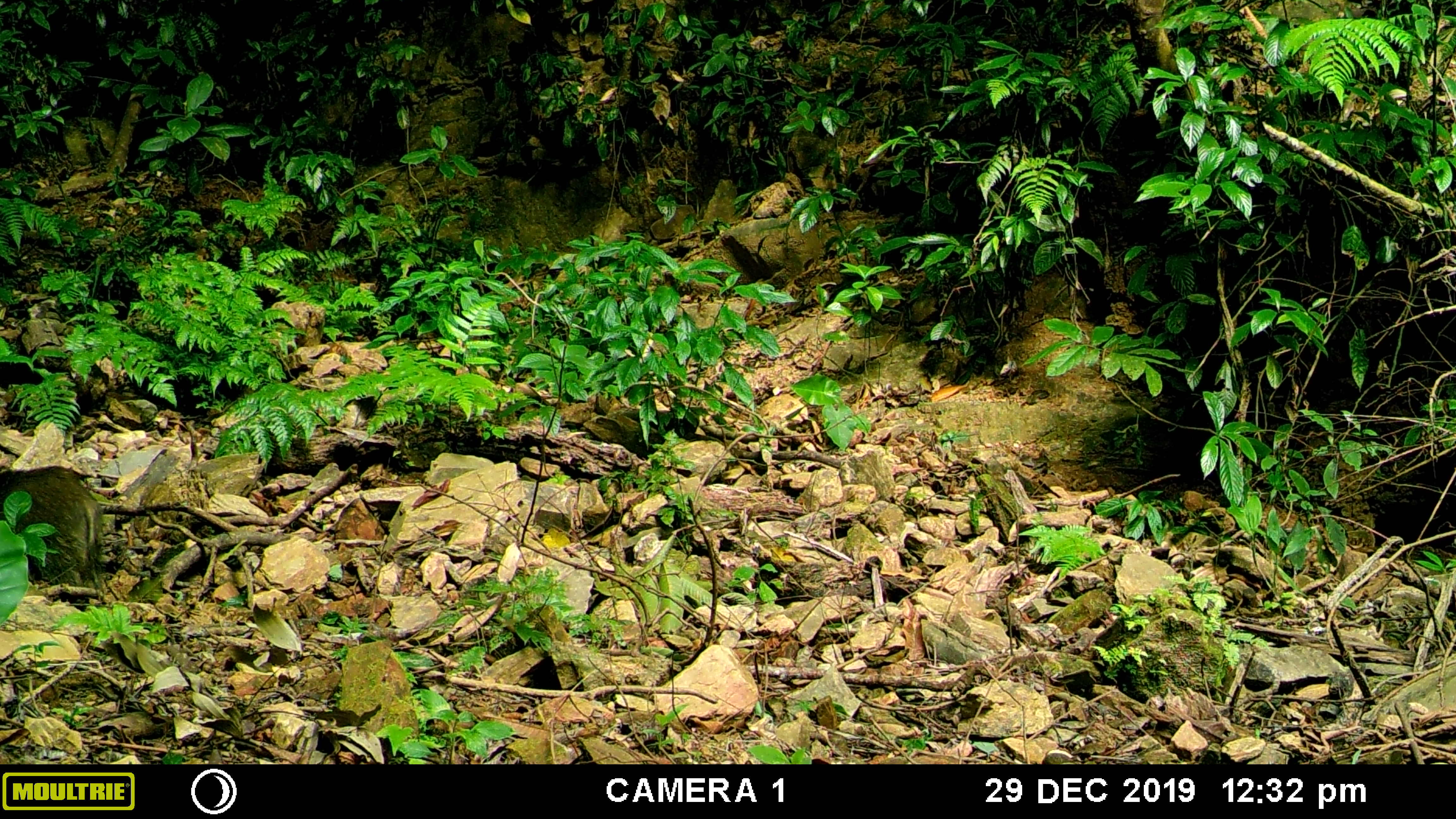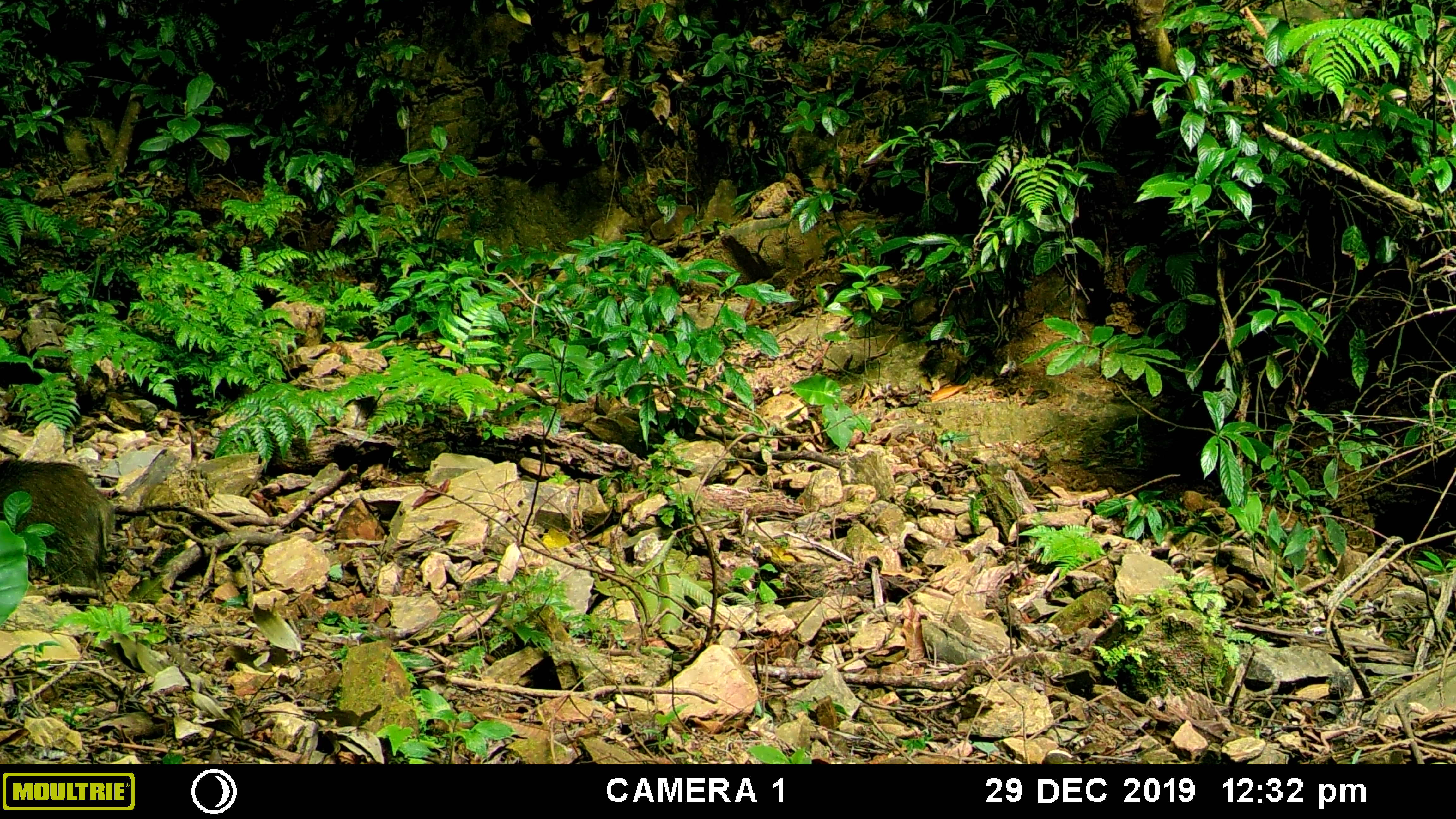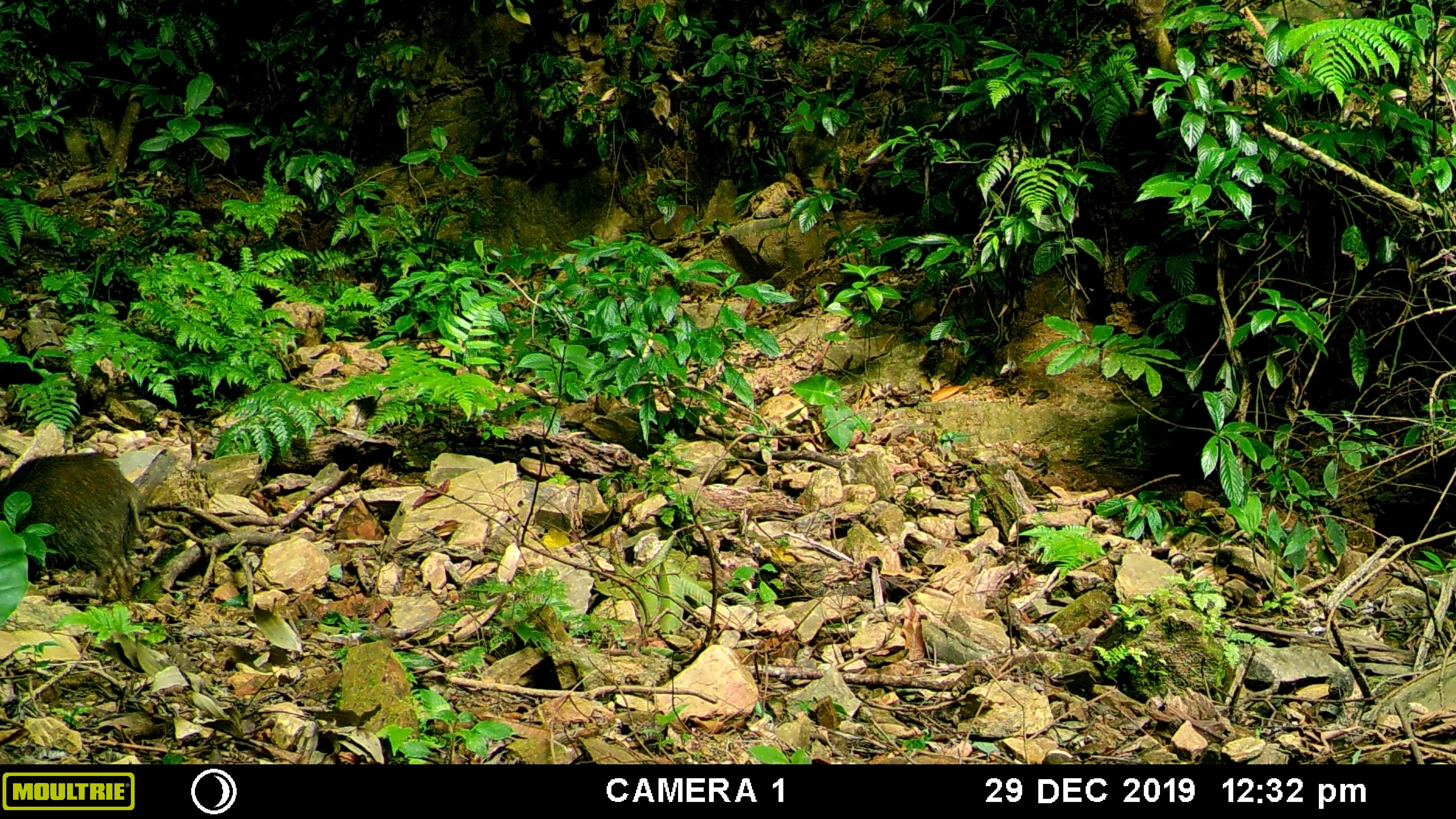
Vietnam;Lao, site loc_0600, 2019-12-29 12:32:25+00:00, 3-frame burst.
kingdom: Animalia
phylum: Chordata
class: Mammalia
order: Artiodactyla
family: Suidae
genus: Sus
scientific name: Sus scrofa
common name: eurasian wild pig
Eurasian wild pig (Sus scrofa). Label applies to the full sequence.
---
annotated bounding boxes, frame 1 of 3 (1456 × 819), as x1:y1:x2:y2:
eurasian wild pig: 0:465:104:588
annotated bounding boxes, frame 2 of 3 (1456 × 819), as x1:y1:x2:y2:
eurasian wild pig: 0:457:113:588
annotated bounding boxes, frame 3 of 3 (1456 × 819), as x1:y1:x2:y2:
eurasian wild pig: 0:452:144:602